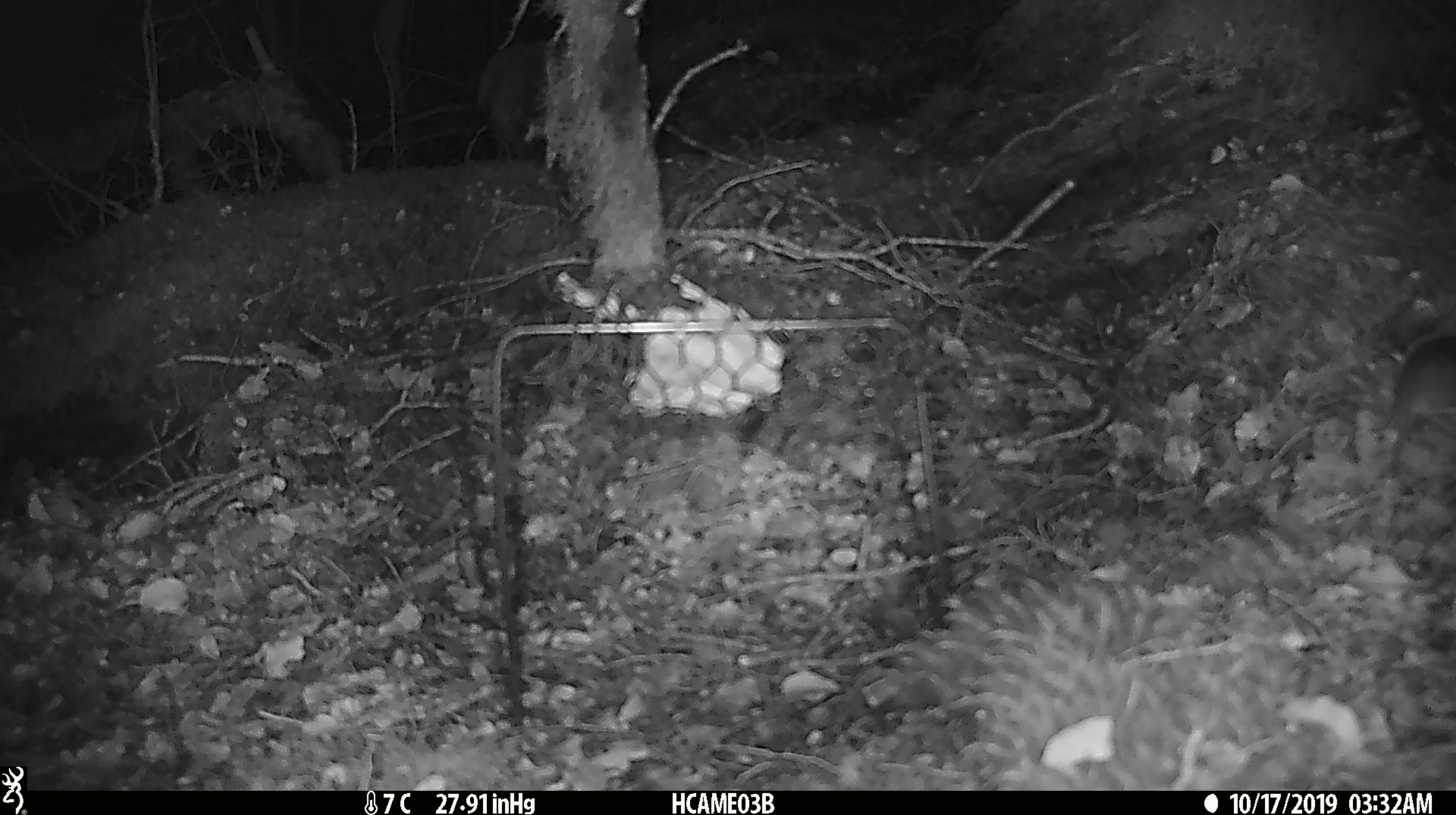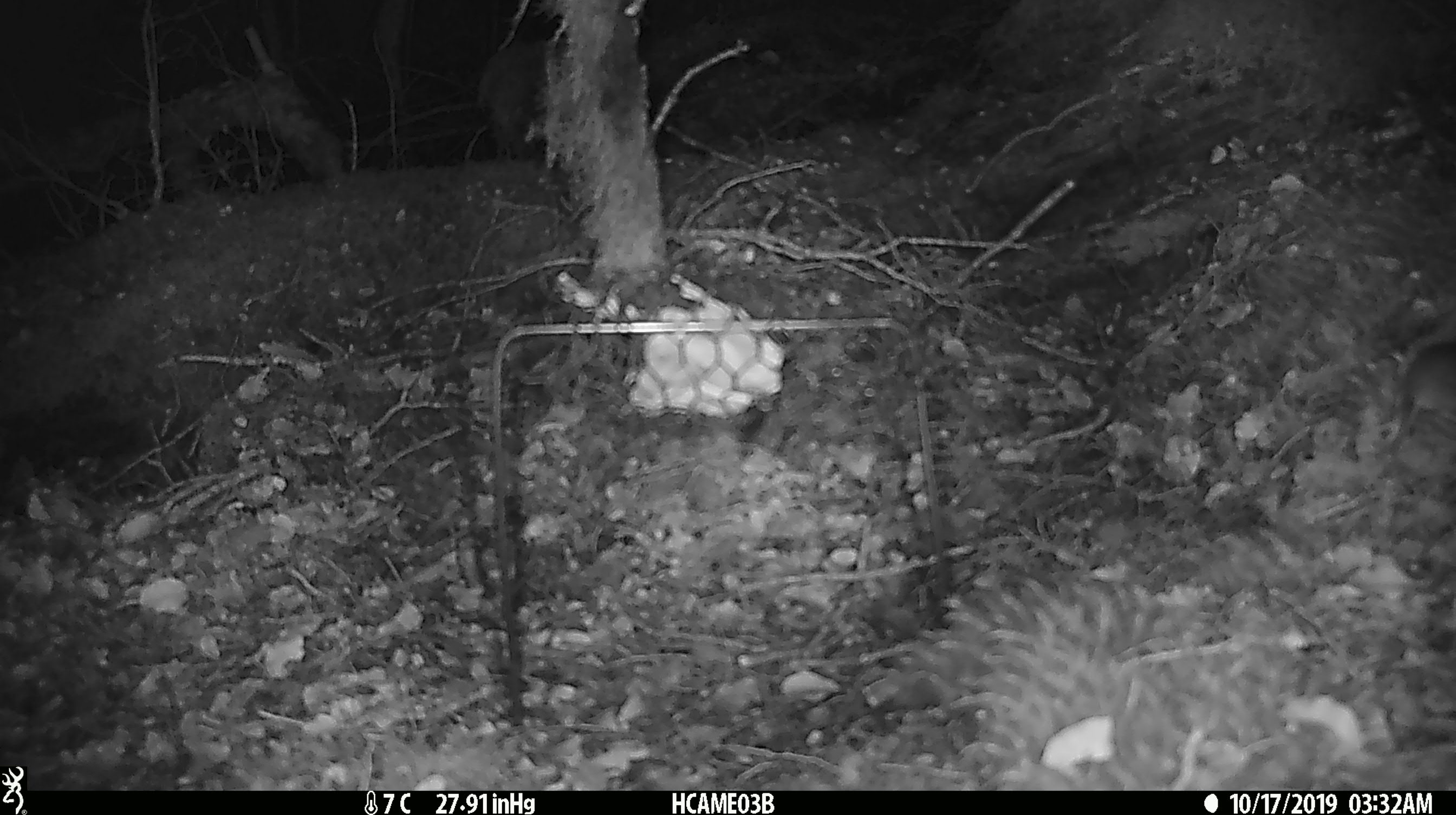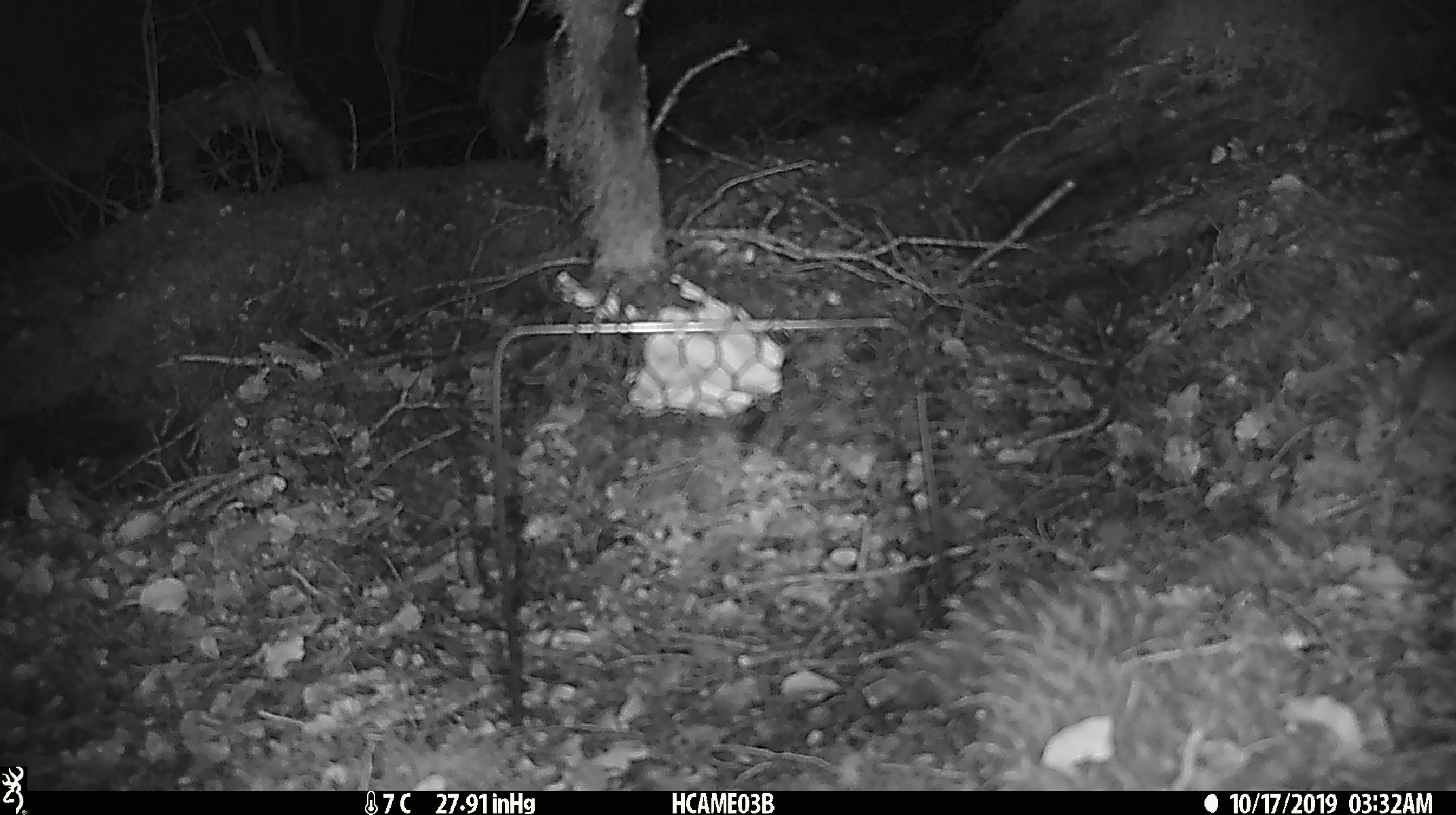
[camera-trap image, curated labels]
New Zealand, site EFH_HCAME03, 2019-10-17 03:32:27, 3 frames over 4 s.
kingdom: Animalia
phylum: Chordata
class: Mammalia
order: Rodentia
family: Muridae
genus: Mus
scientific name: Mus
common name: mouse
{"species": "mouse (Mus)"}